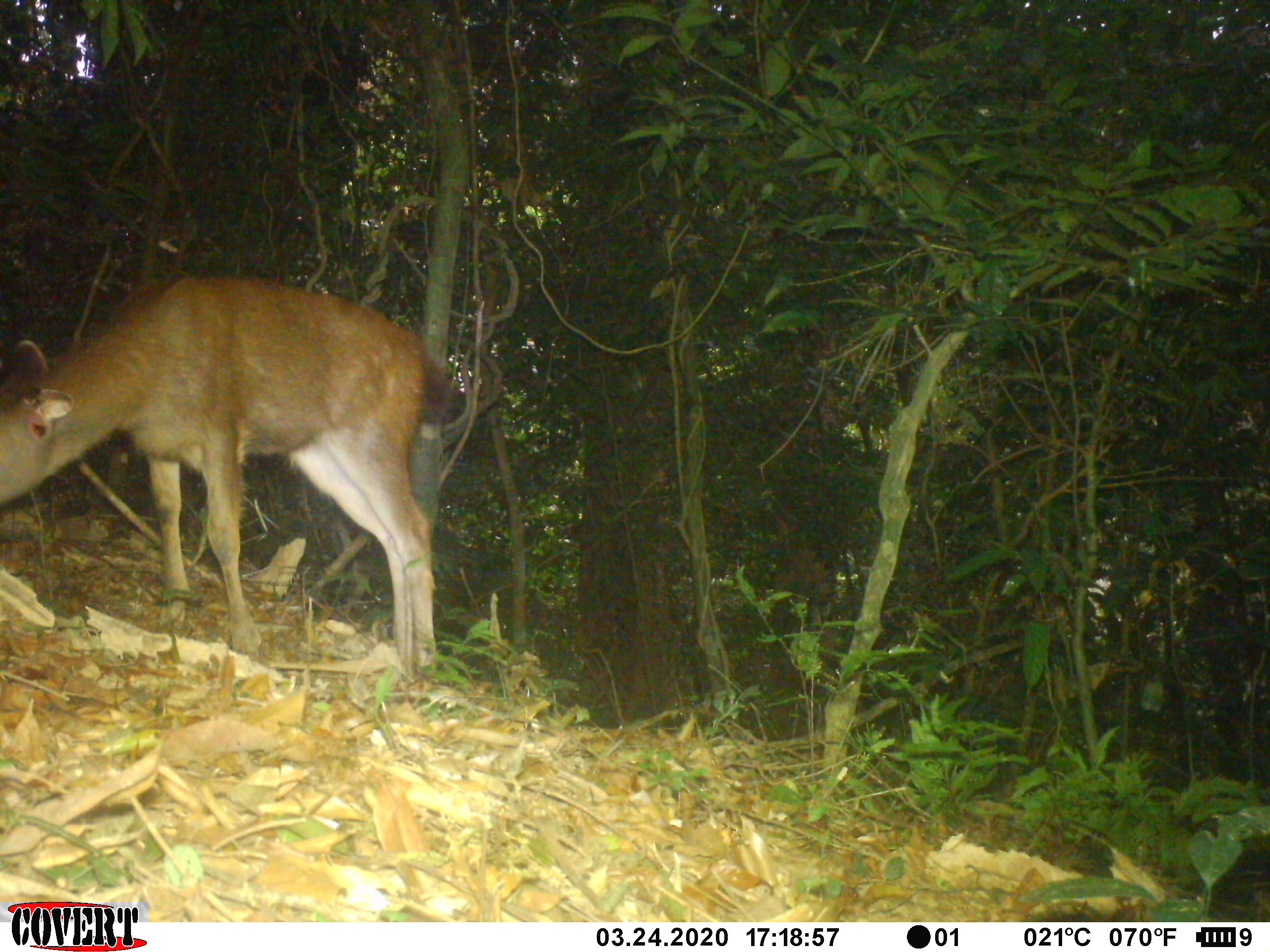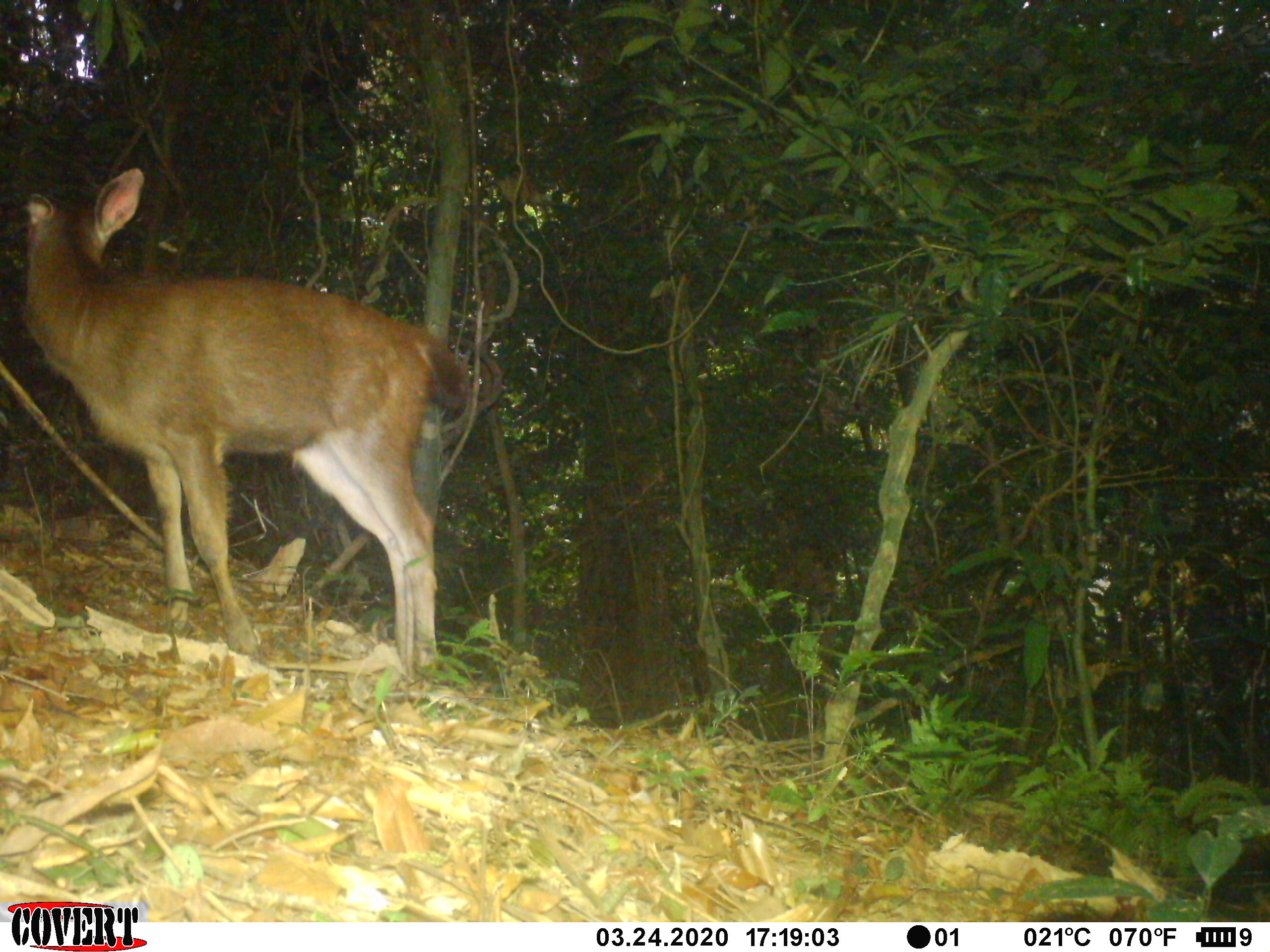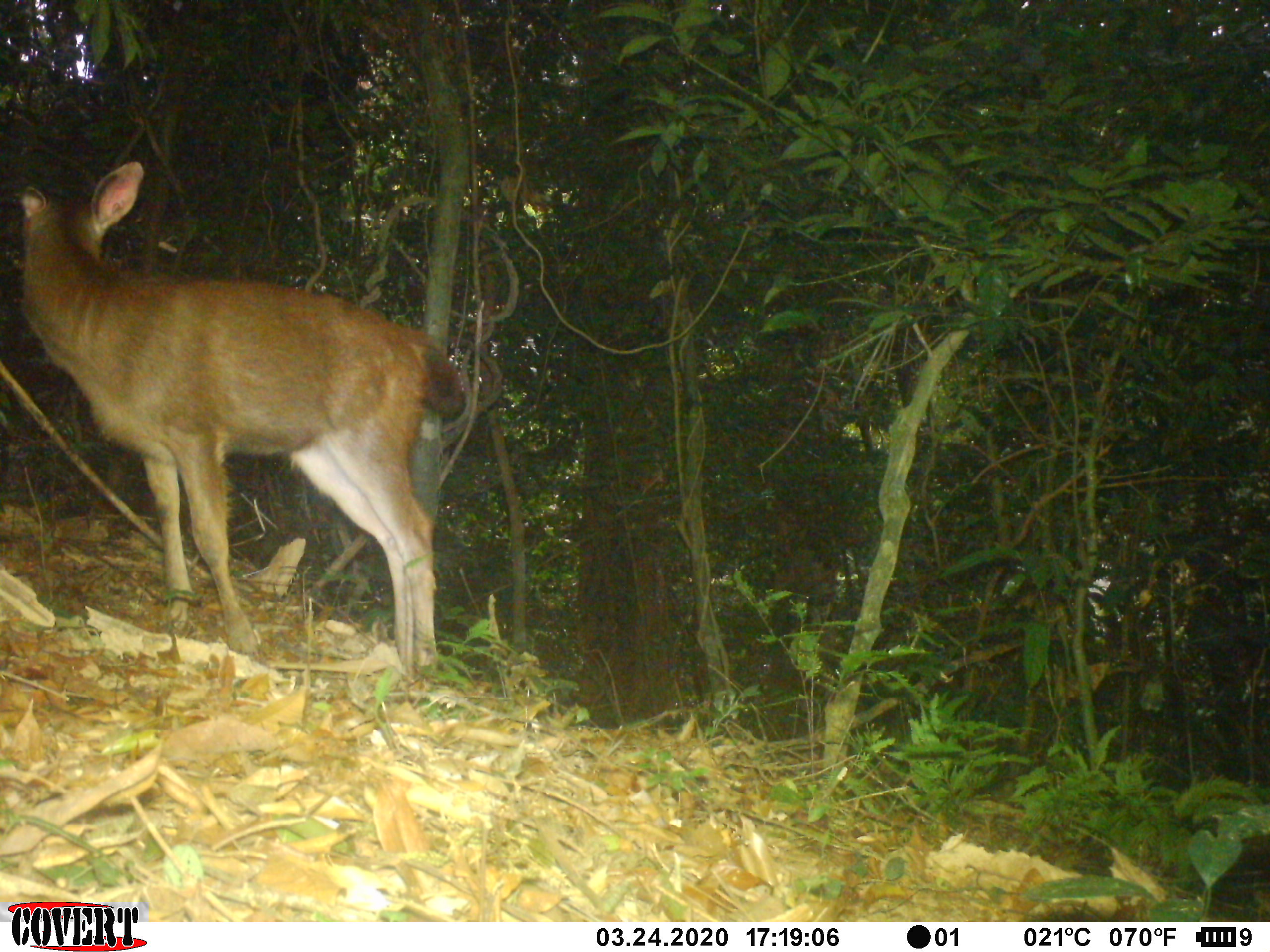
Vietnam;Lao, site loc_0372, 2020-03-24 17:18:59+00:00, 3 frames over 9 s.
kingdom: Animalia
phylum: Chordata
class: Mammalia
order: Artiodactyla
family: Cervidae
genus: Rusa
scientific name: Rusa unicolor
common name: sambar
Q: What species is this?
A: Sambar (Rusa unicolor).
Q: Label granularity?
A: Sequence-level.